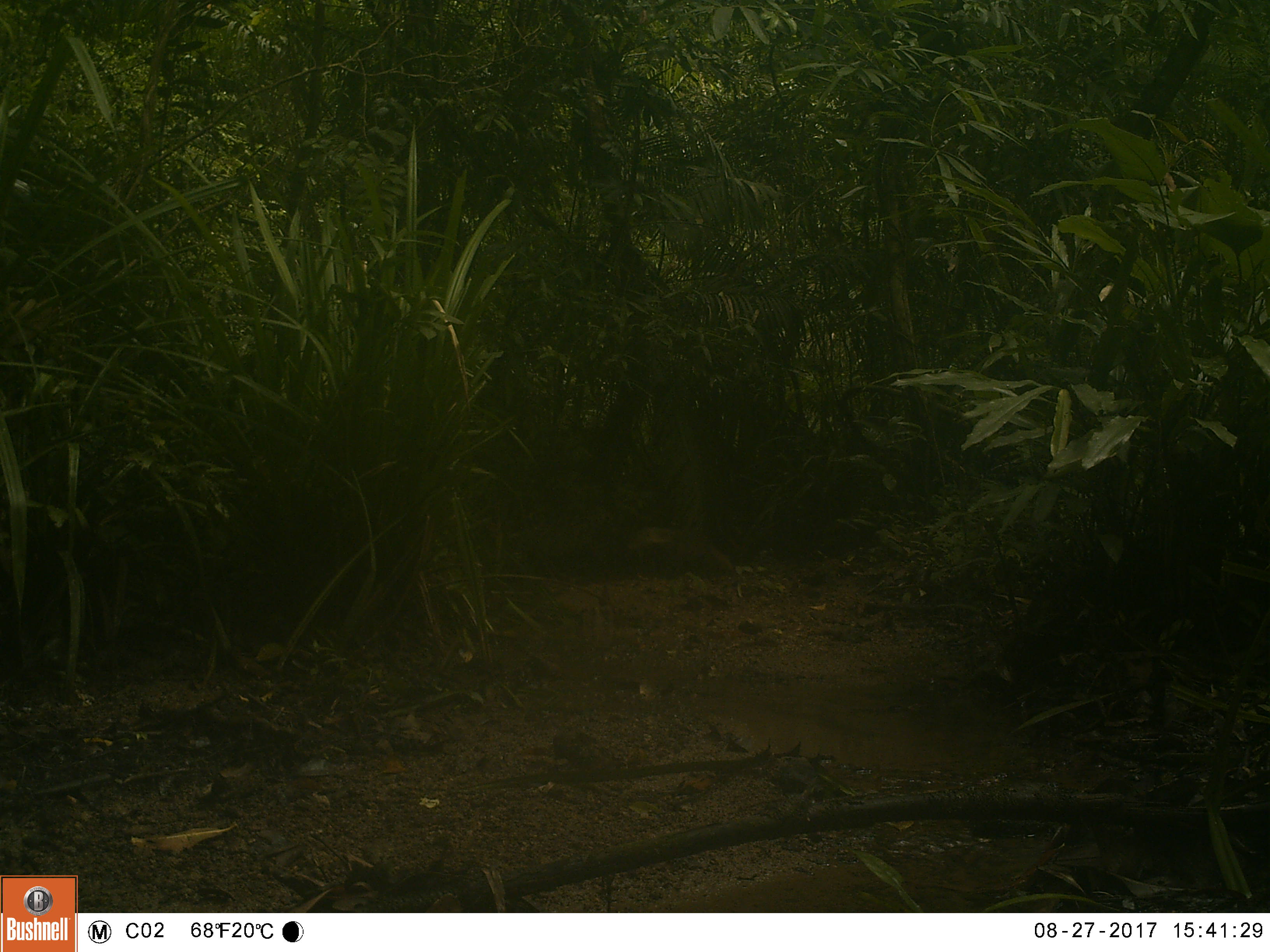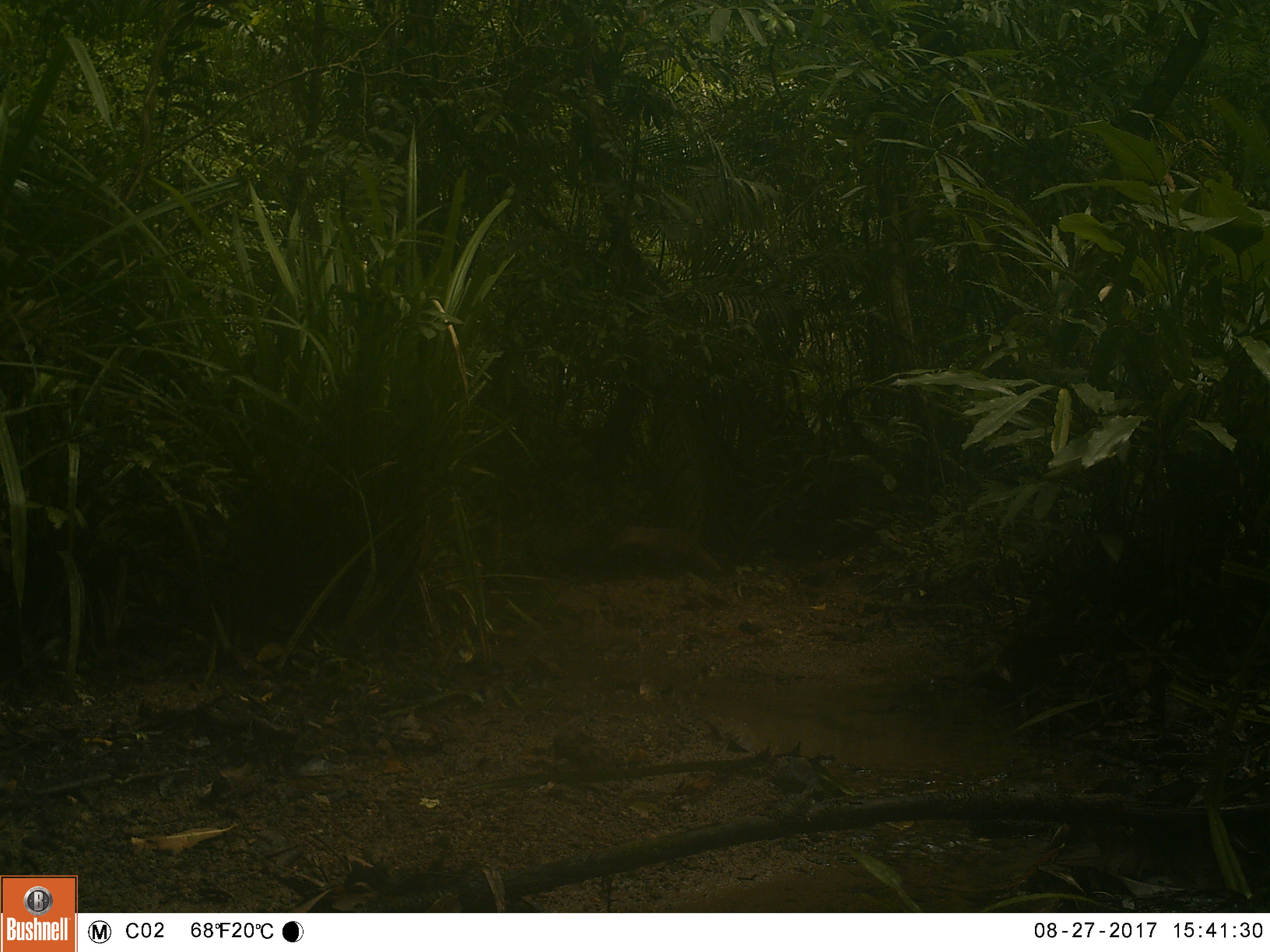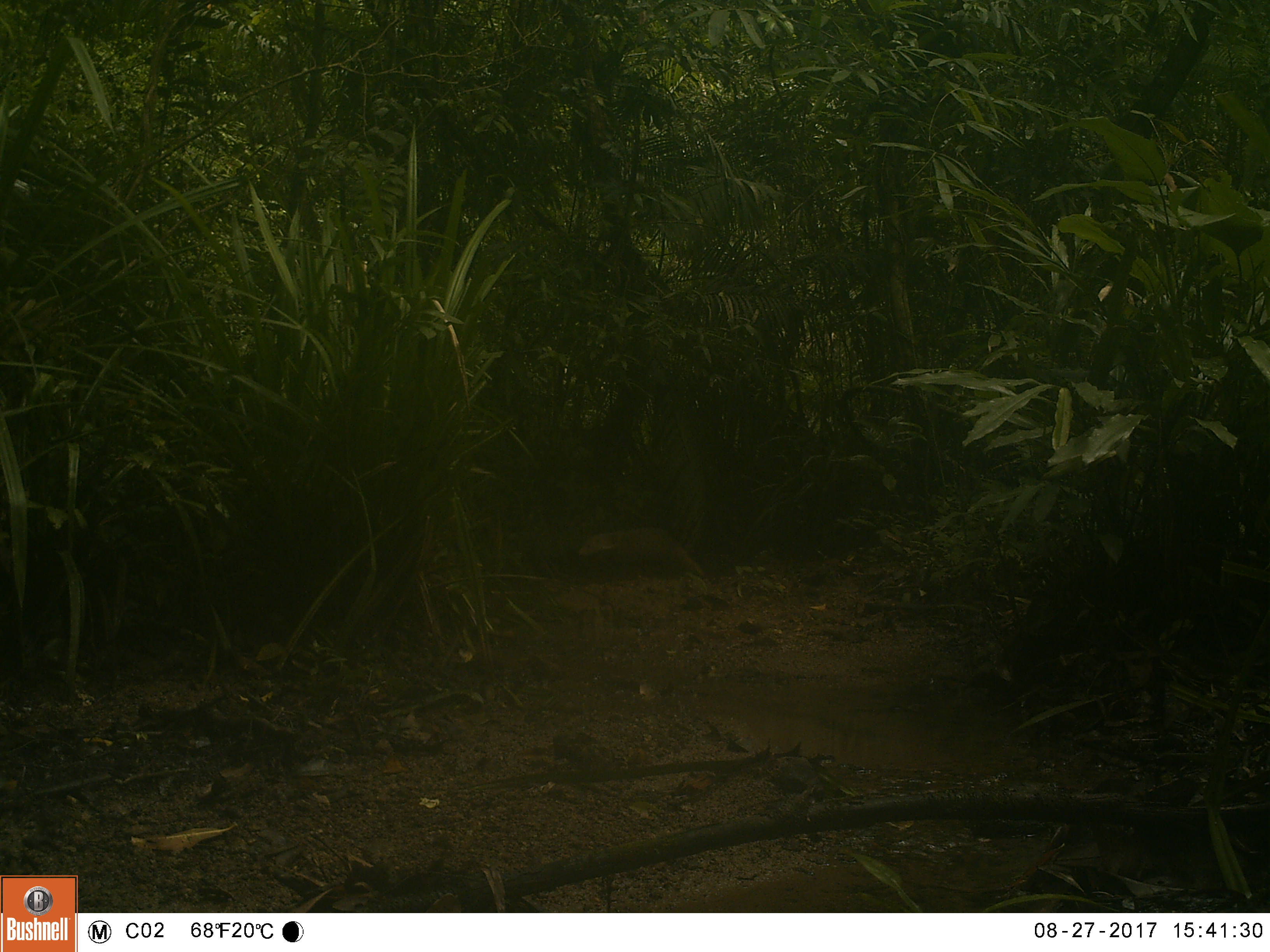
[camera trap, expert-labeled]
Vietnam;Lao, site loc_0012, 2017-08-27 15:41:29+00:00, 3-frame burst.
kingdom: Animalia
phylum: Chordata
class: Mammalia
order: Carnivora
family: Herpestidae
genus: Urva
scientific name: Urva urva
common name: crab-eating mongoose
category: crab eating mongoose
Crab eating mongoose (crab-eating mongoose) (Urva urva). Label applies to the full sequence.